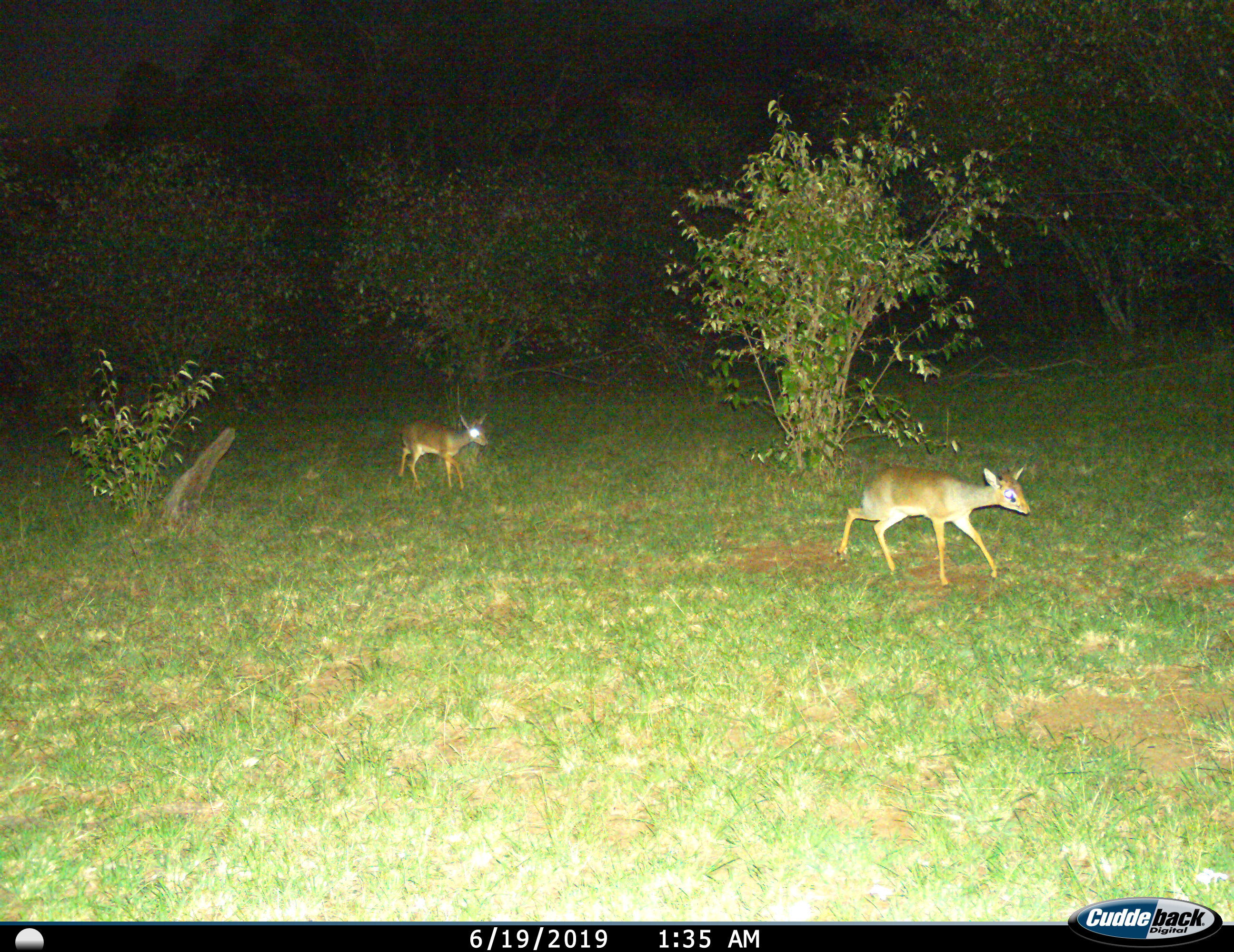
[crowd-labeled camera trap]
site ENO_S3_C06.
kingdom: Animalia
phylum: Chordata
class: Mammalia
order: Artiodactyla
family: Bovidae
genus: Madoqua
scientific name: Madoqua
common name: dik-dik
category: dikdik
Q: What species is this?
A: Dikdik (dik-dik) (Madoqua).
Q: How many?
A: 2.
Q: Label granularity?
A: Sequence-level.